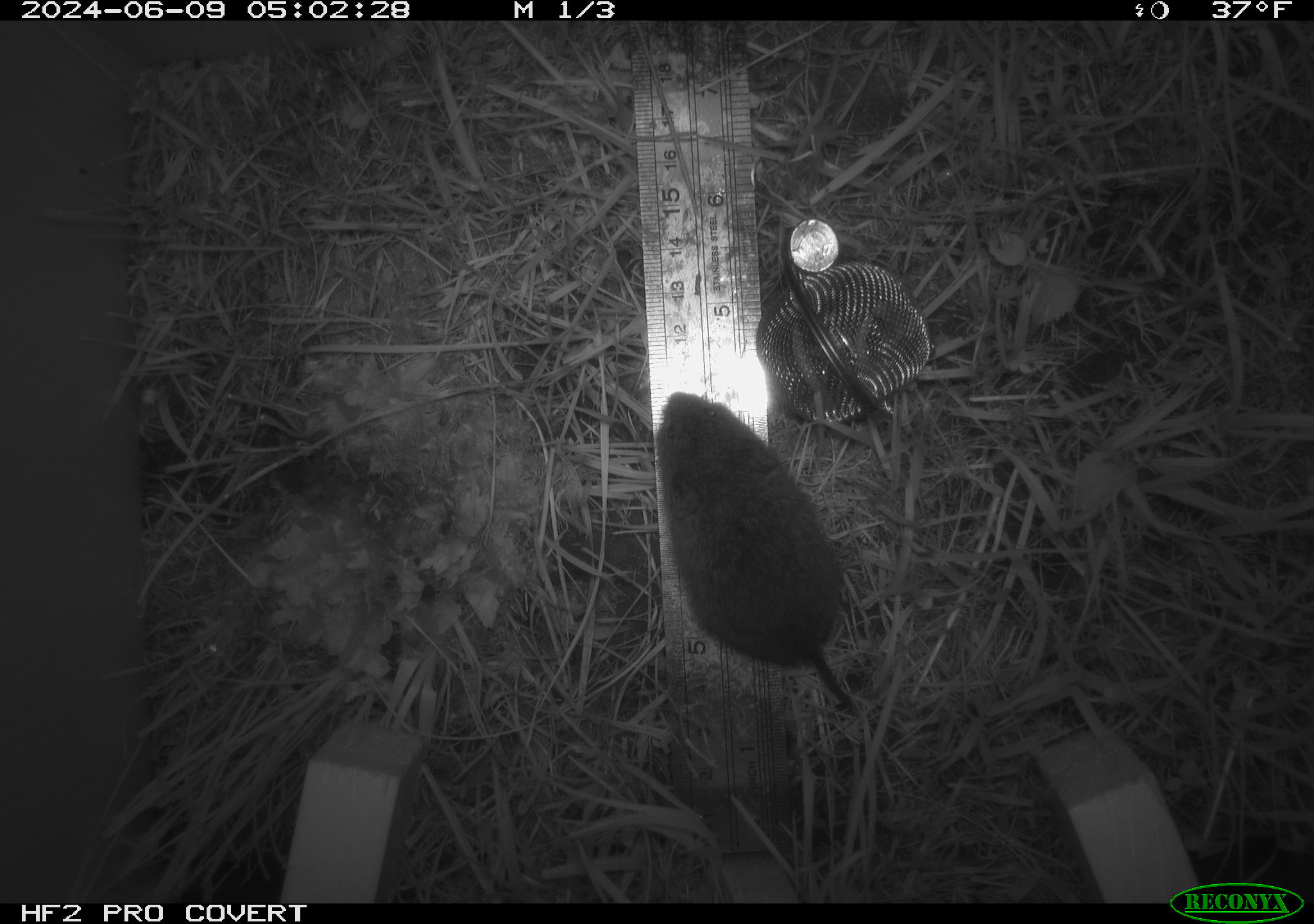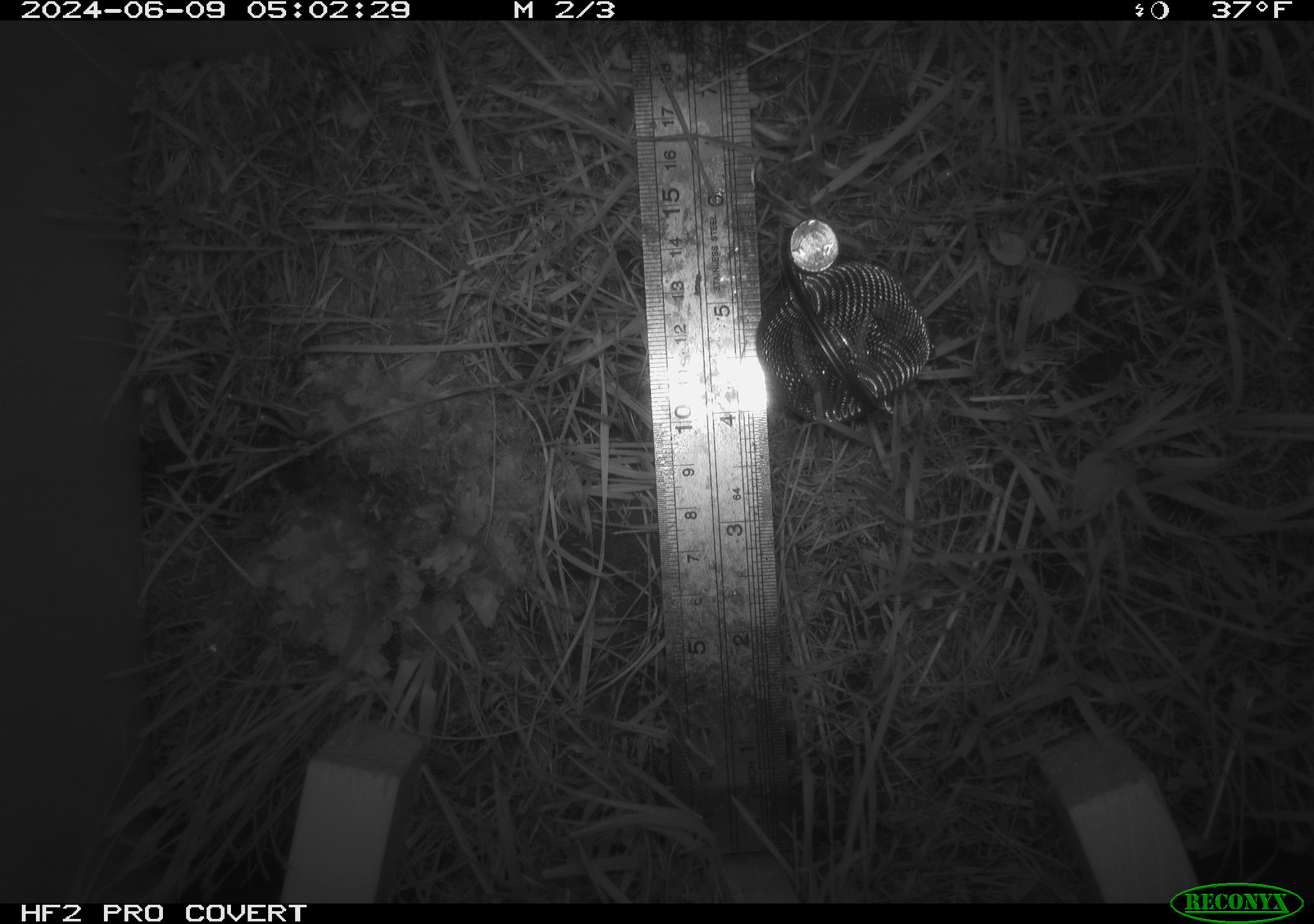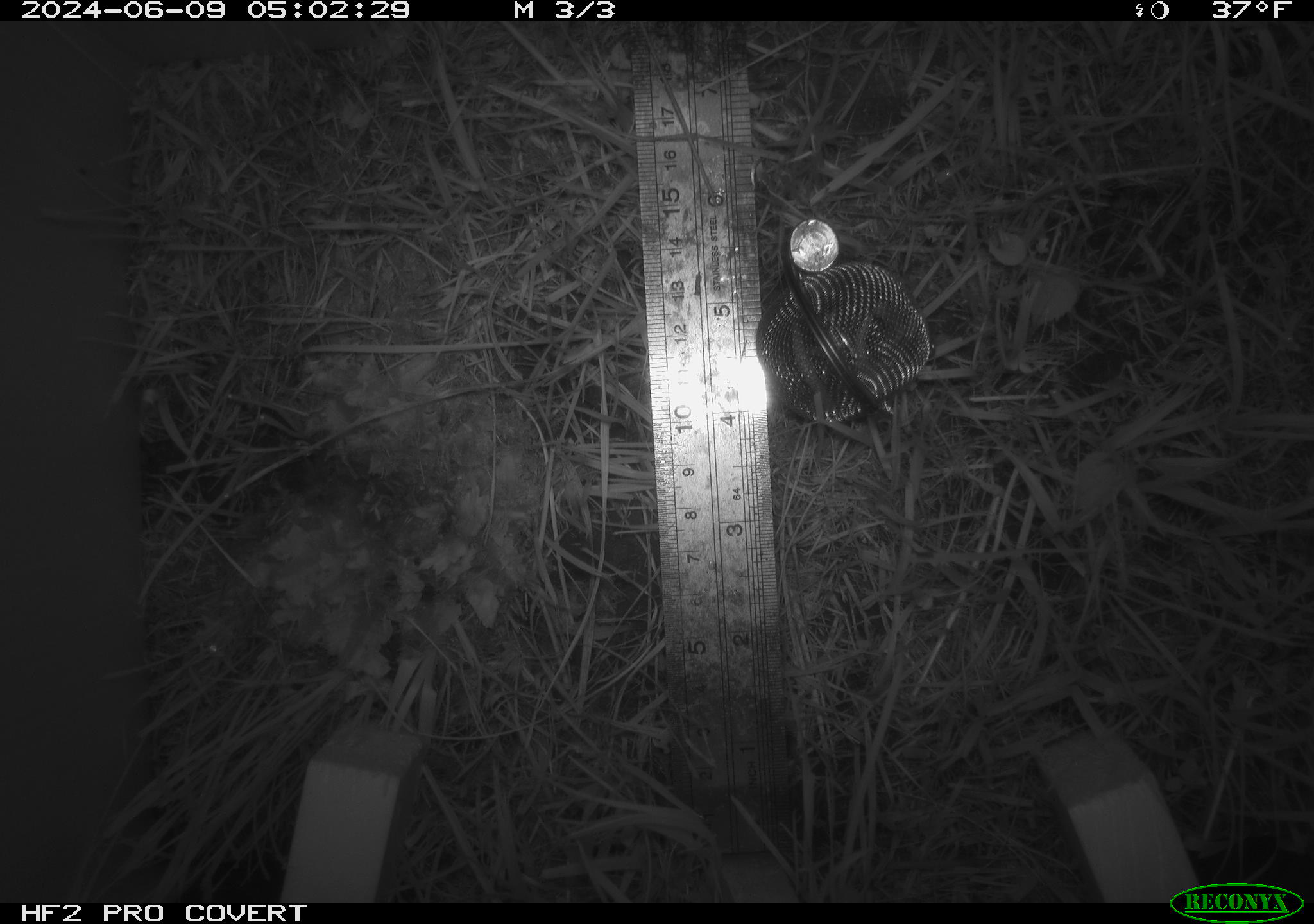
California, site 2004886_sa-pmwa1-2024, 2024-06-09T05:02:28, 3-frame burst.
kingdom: Animalia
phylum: Chordata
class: Mammalia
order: Rodentia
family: Cricetidae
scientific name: Arvicolinae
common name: voles, lemmings, and muskrats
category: arvicolinae subfamily